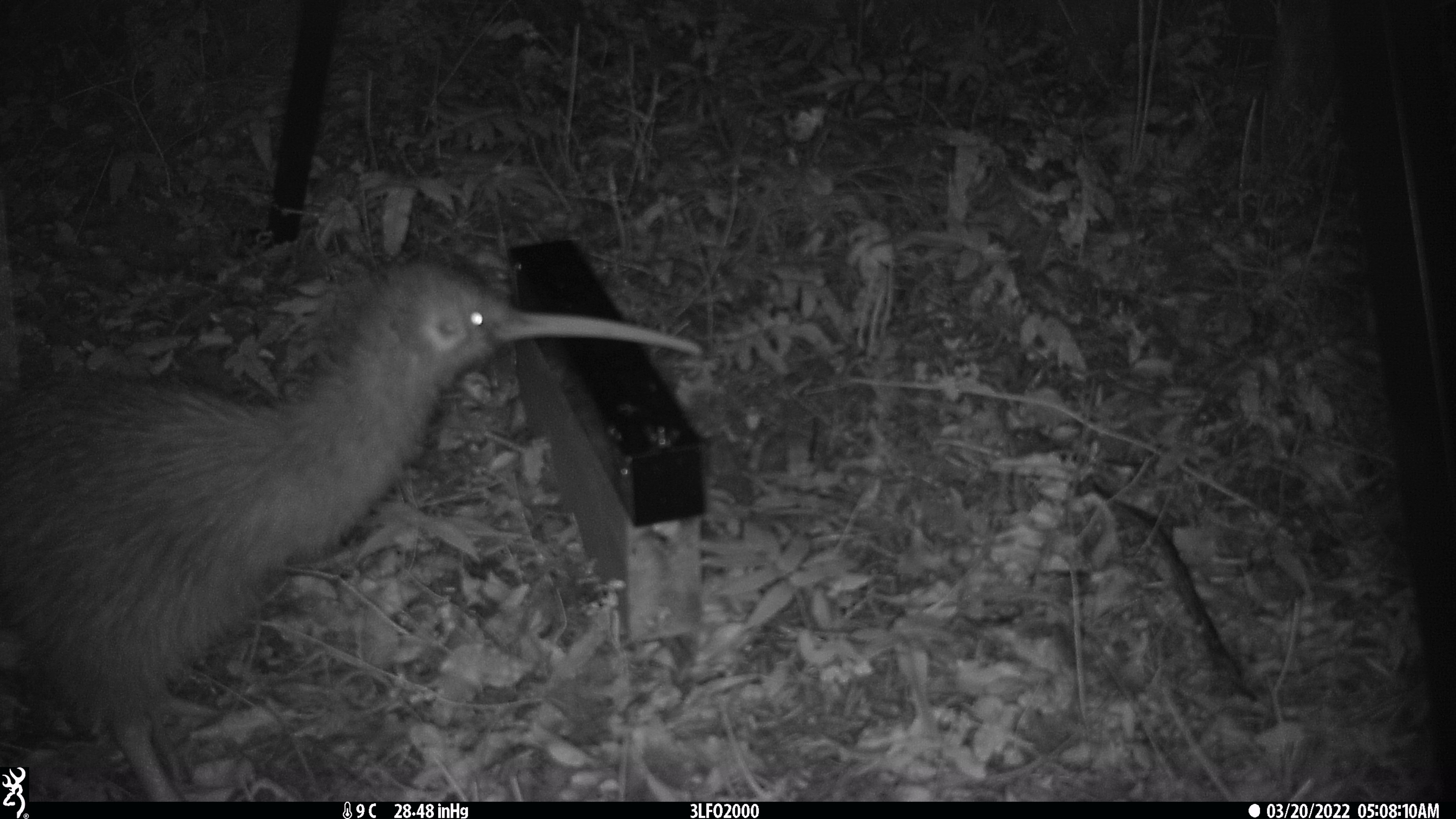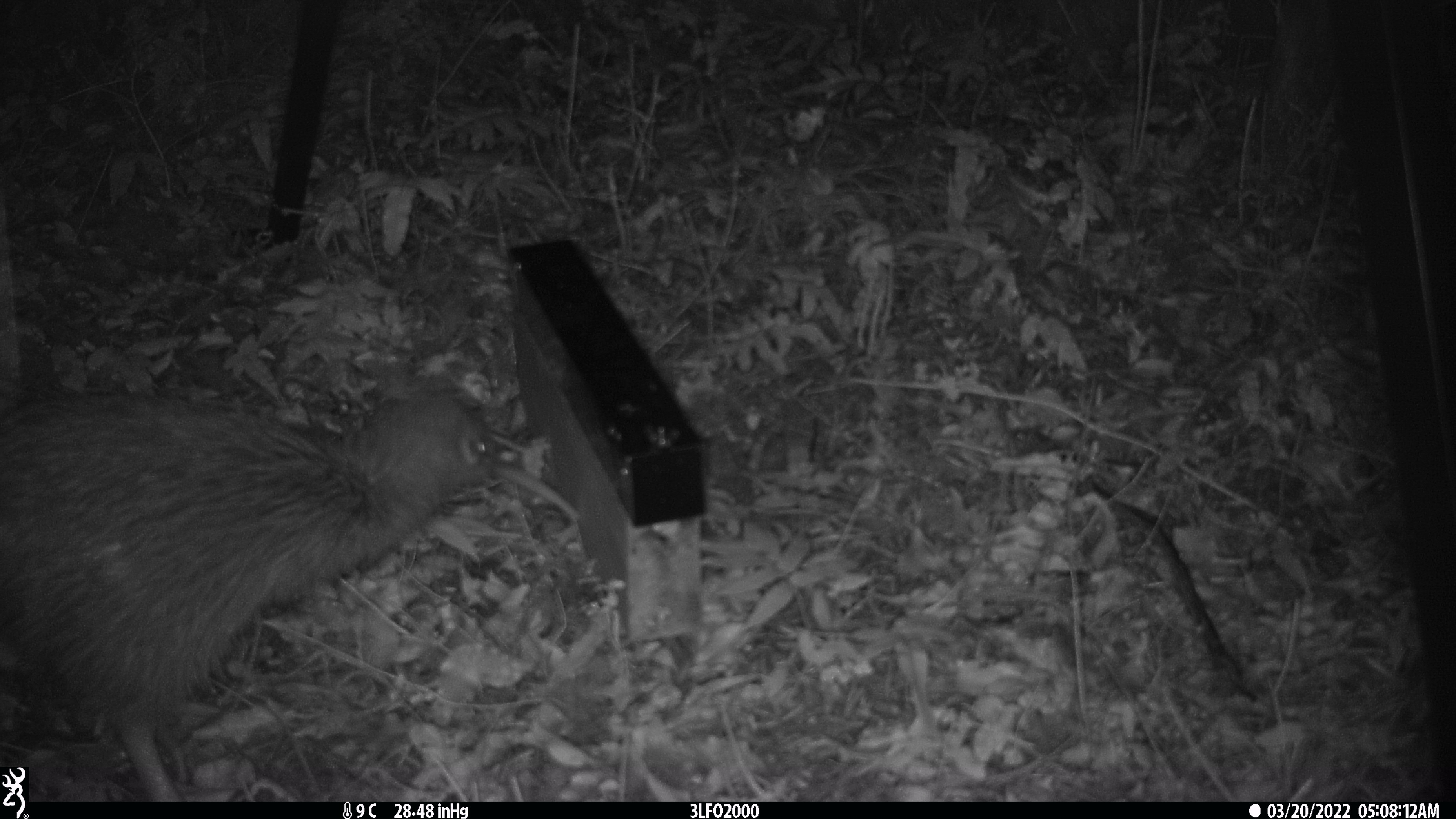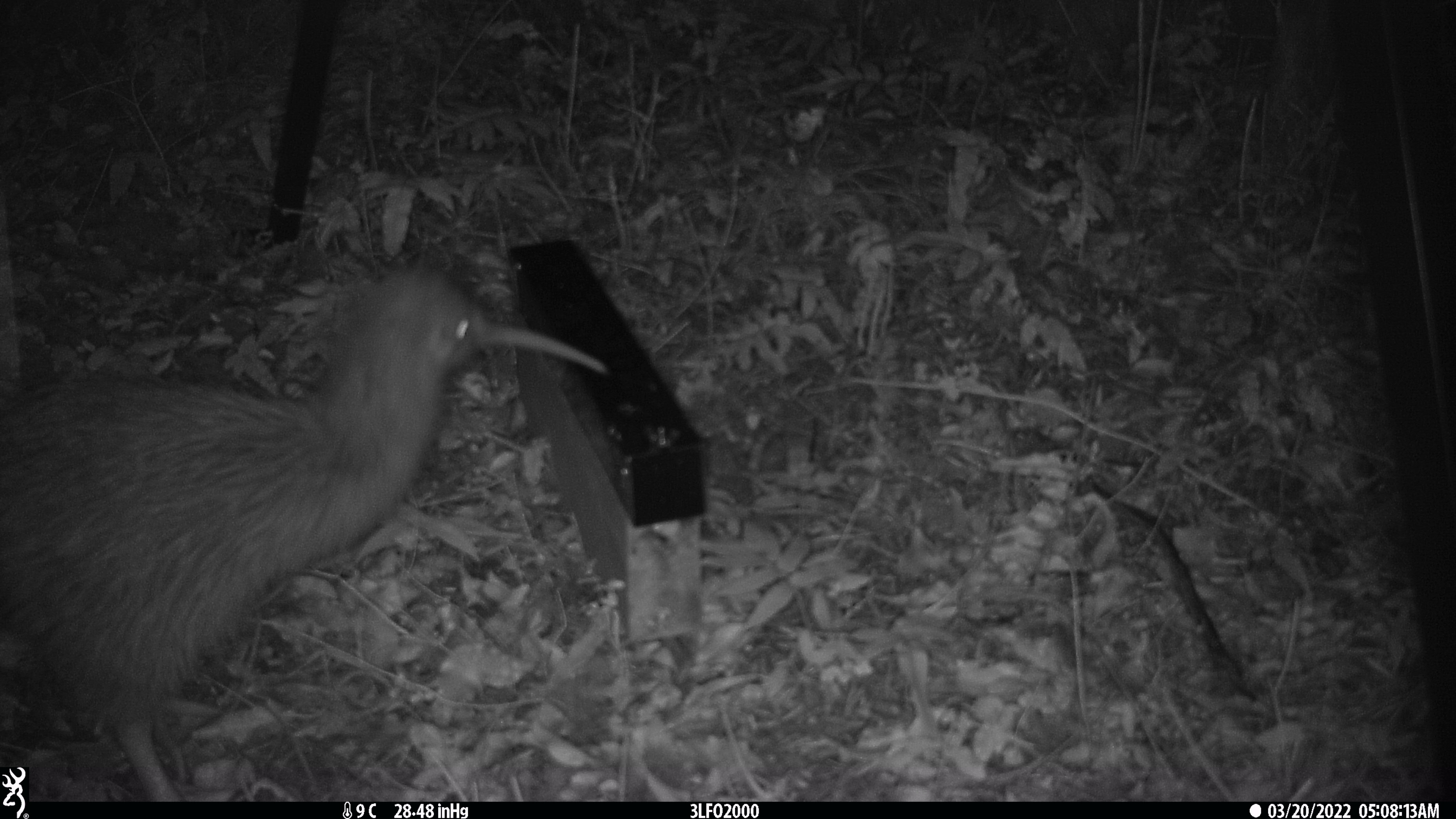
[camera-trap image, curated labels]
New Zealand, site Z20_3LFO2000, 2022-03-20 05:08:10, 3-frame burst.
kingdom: Animalia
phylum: Chordata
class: Aves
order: Apterygiformes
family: Apterygidae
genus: Apteryx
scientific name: Apteryx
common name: kiwi